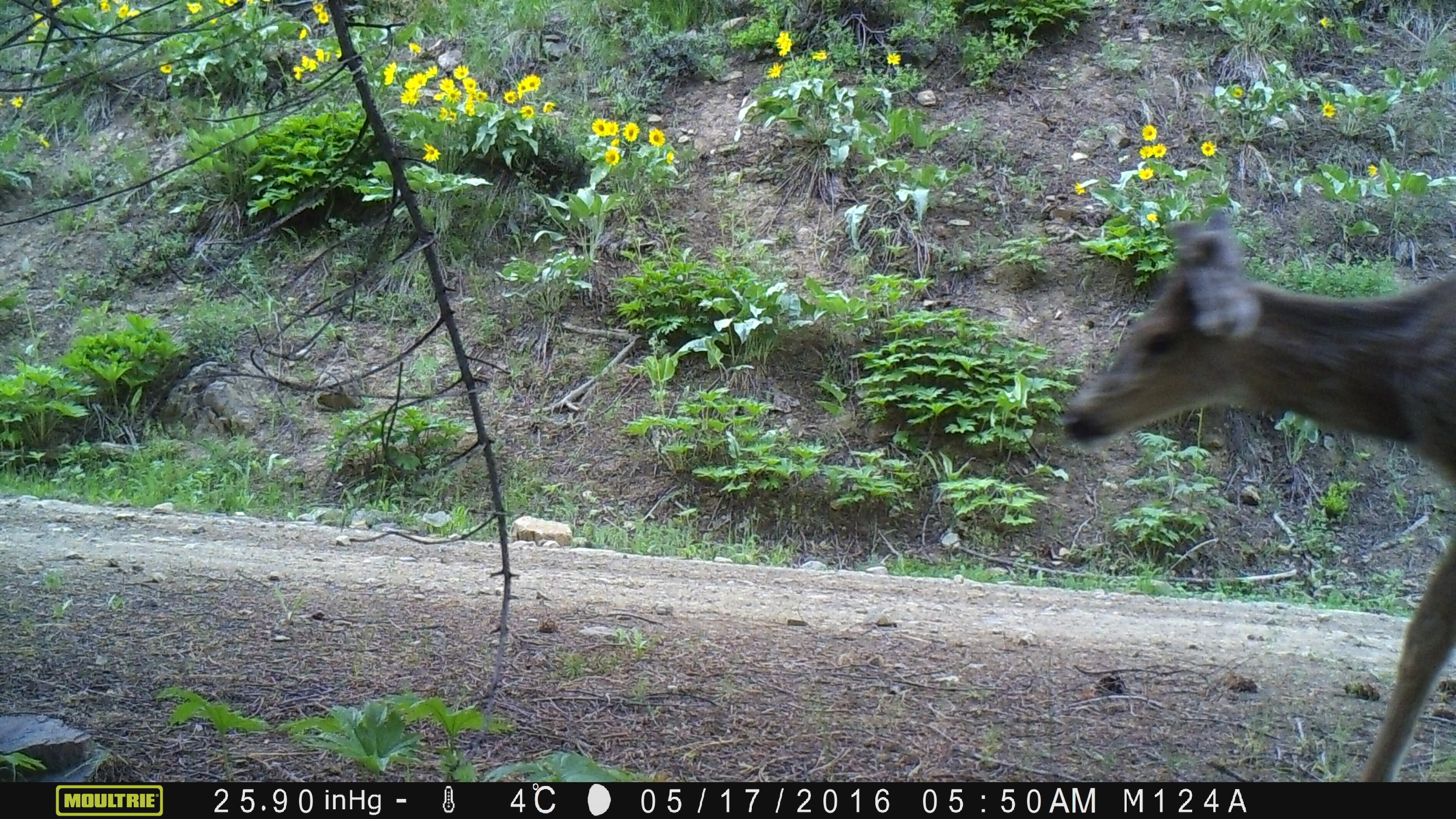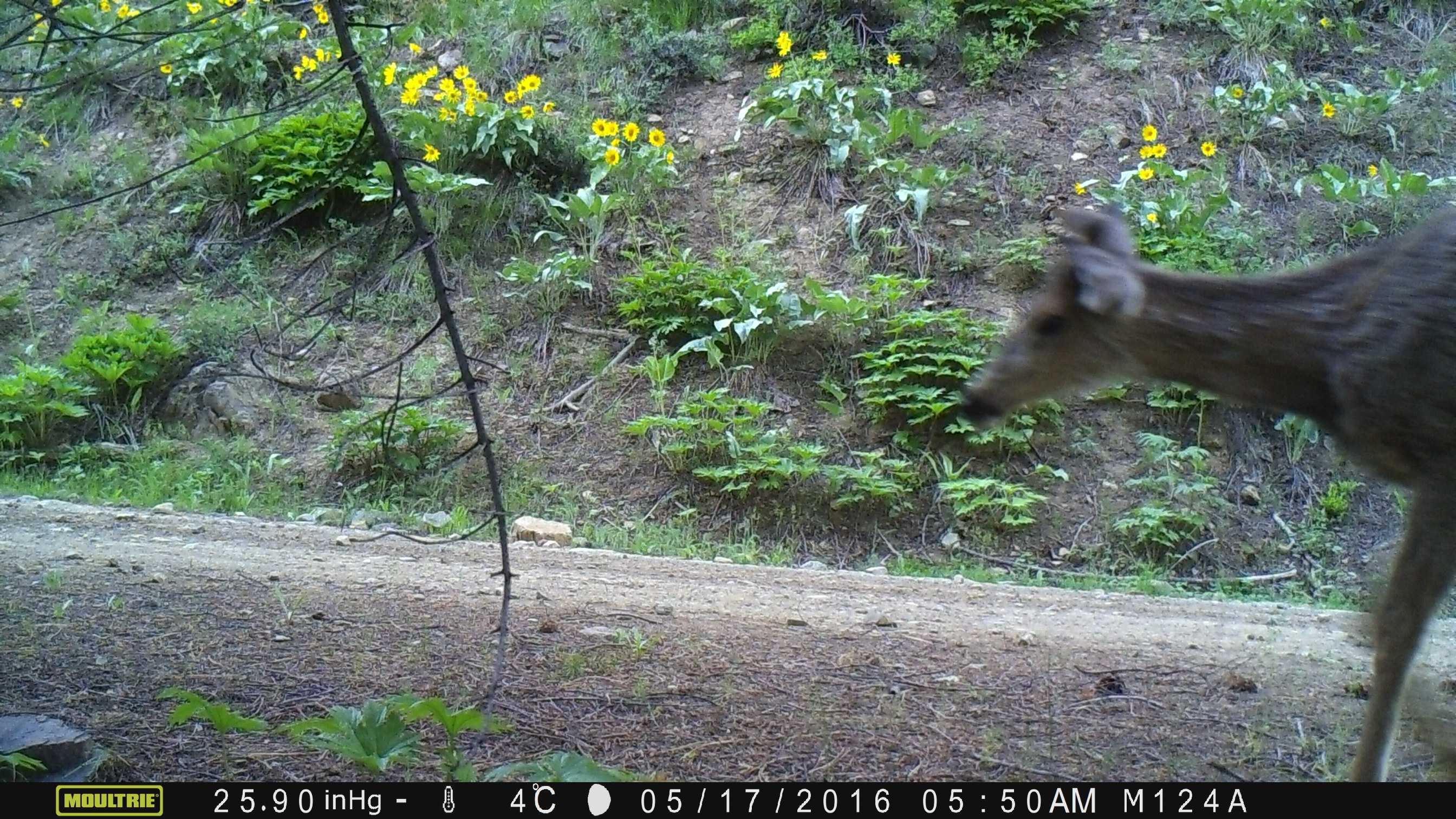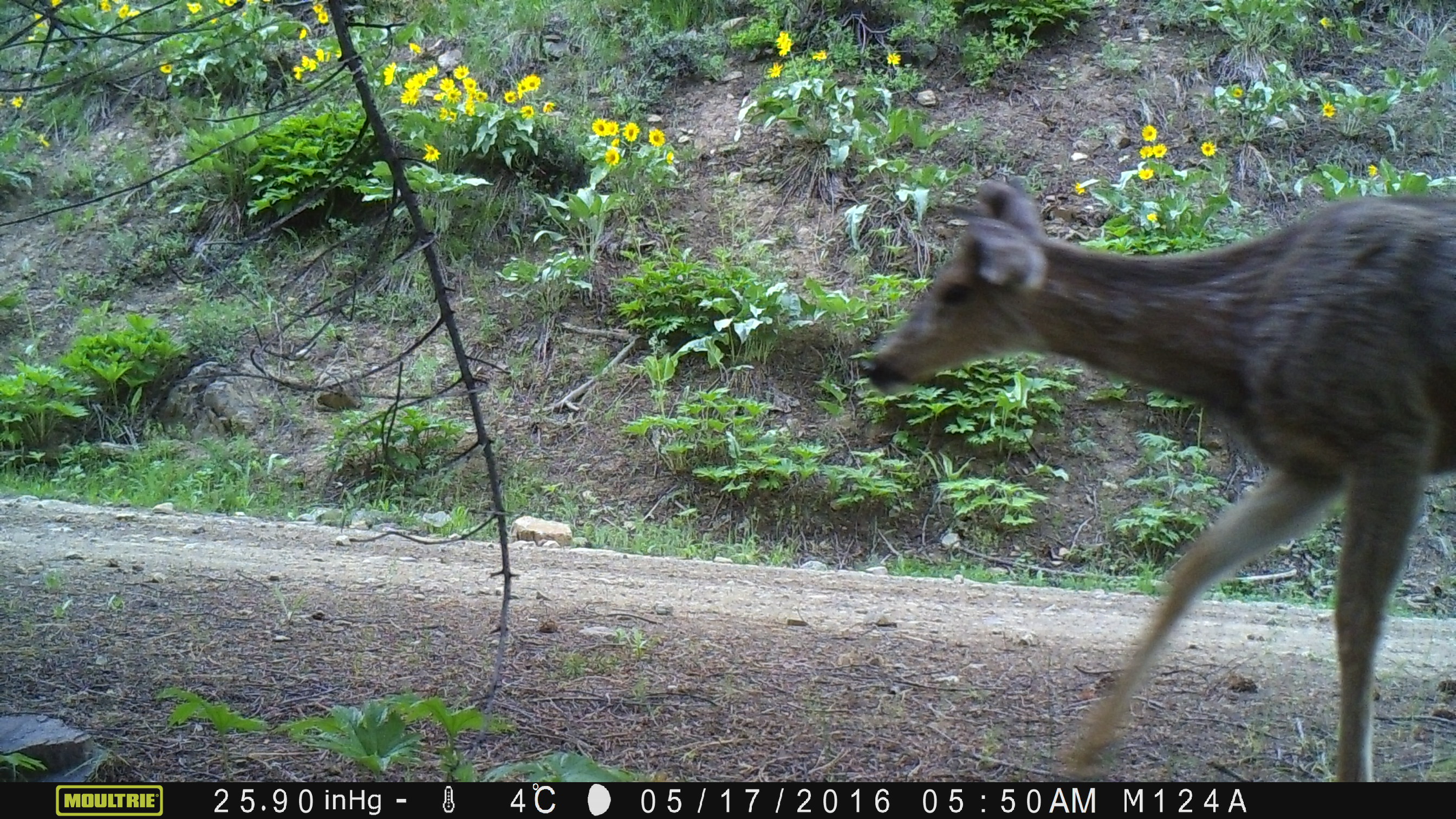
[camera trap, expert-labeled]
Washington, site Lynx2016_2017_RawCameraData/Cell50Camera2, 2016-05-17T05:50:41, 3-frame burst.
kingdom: Animalia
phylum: Chordata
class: Mammalia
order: Artiodactyla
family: Cervidae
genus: Odocoileus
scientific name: Odocoileus hemionus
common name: mule deer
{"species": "Odocoileus hemionus (mule deer)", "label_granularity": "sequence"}